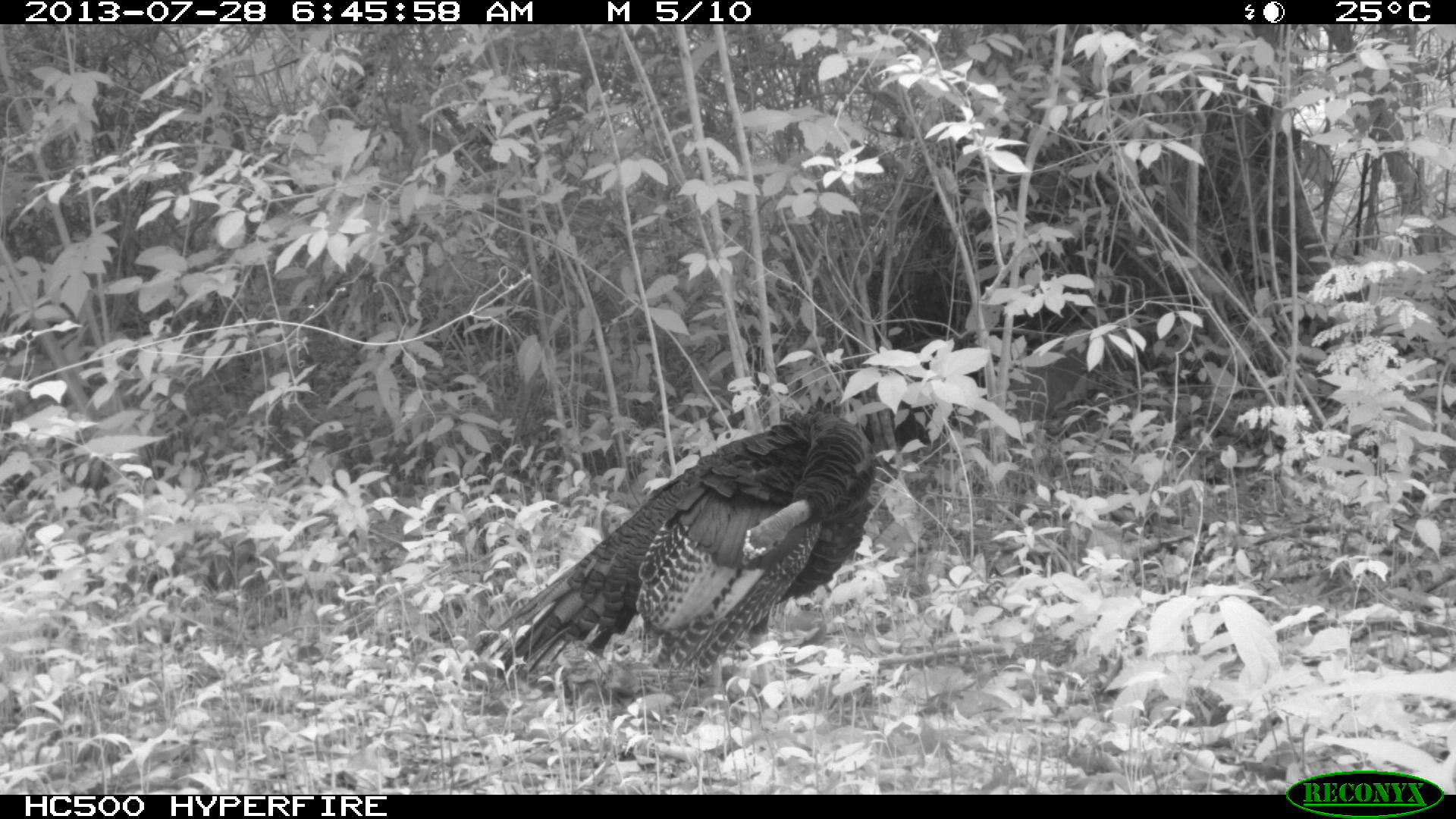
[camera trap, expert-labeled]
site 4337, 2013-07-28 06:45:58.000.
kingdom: Animalia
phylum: Chordata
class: Aves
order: Galliformes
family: Phasianidae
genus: Meleagris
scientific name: Meleagris ocellata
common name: ocellated turkey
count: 1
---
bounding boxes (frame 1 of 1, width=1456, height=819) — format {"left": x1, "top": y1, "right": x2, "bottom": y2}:
meleagris ocellata: {"left": 459, "top": 412, "right": 874, "bottom": 707}